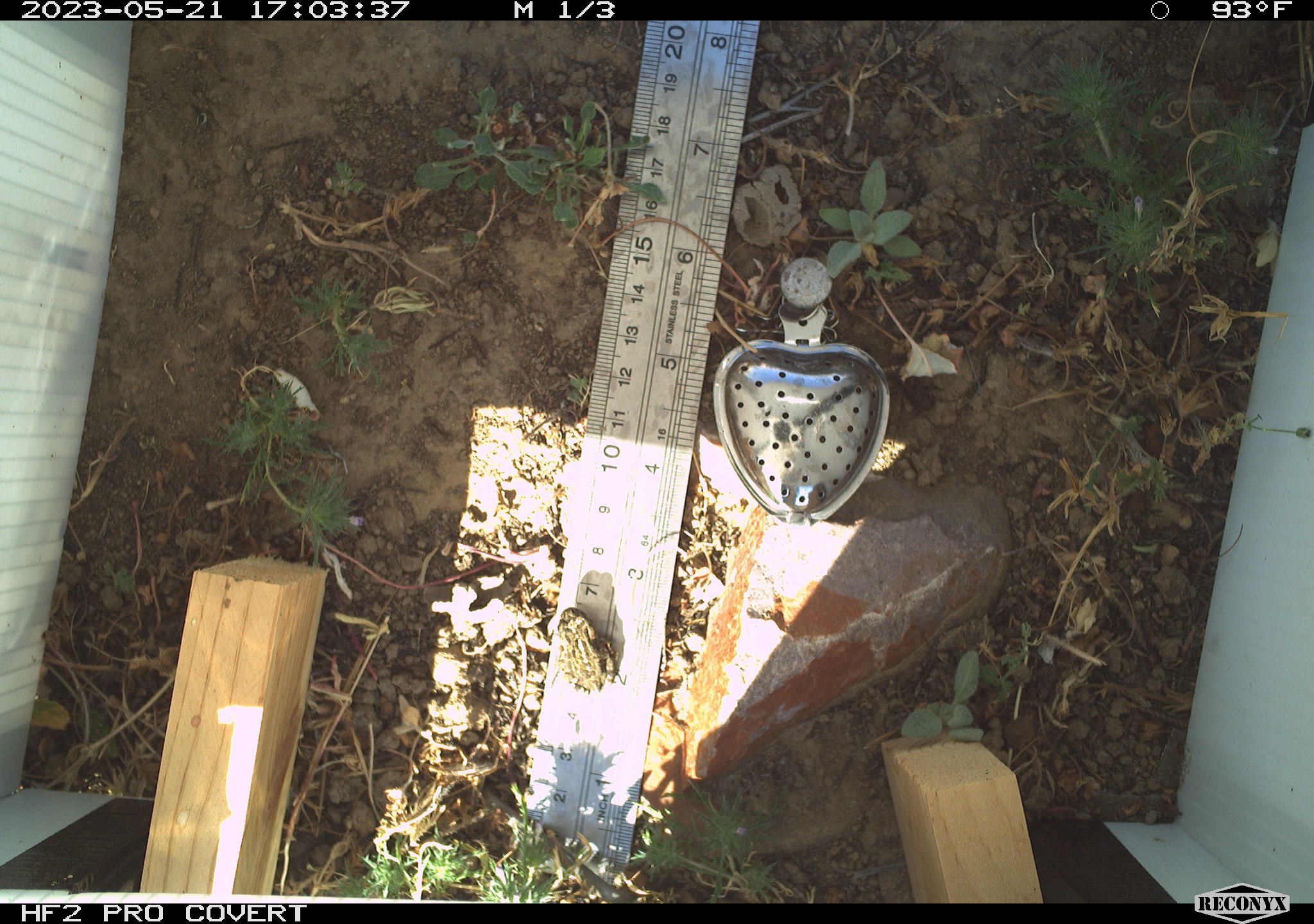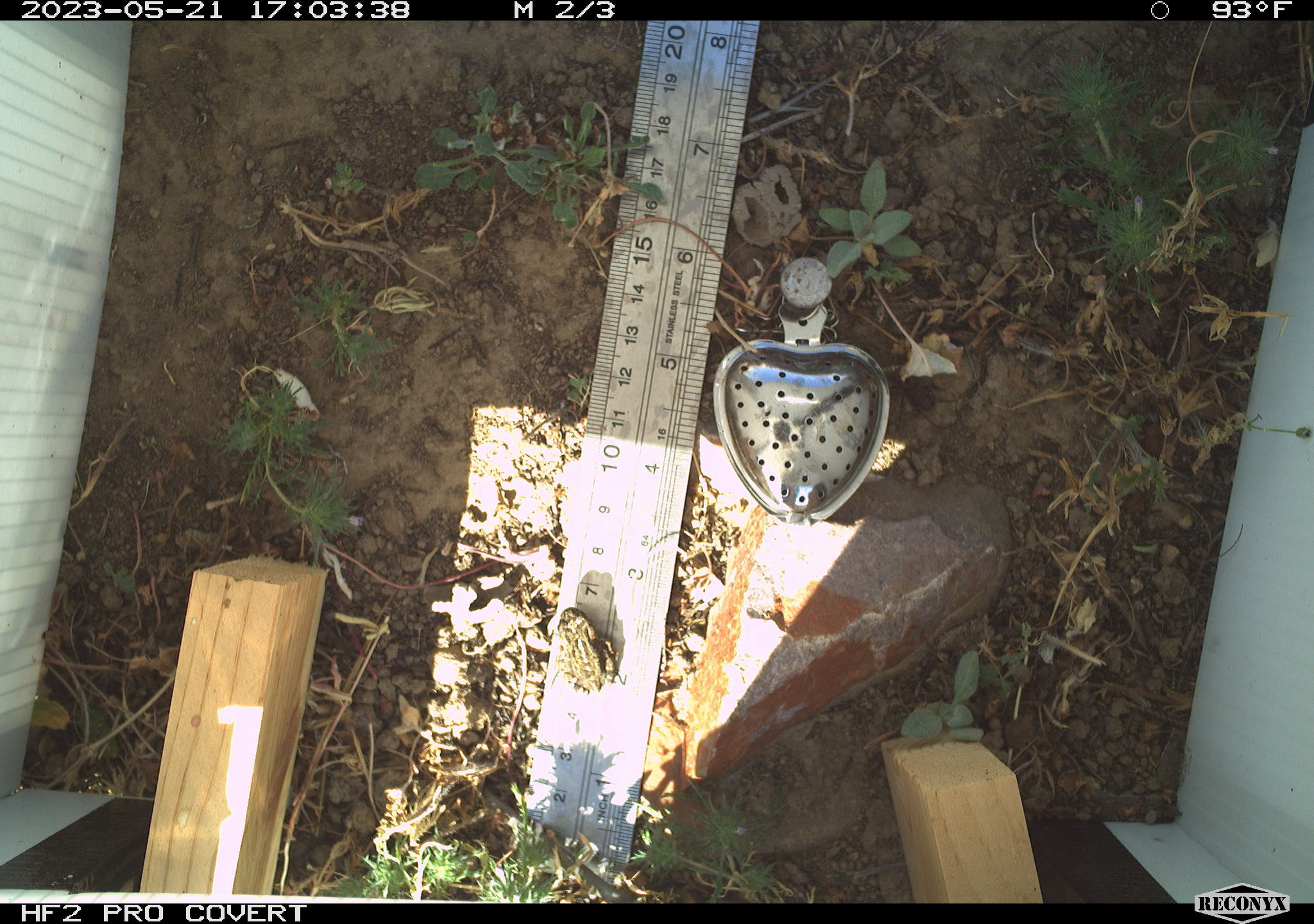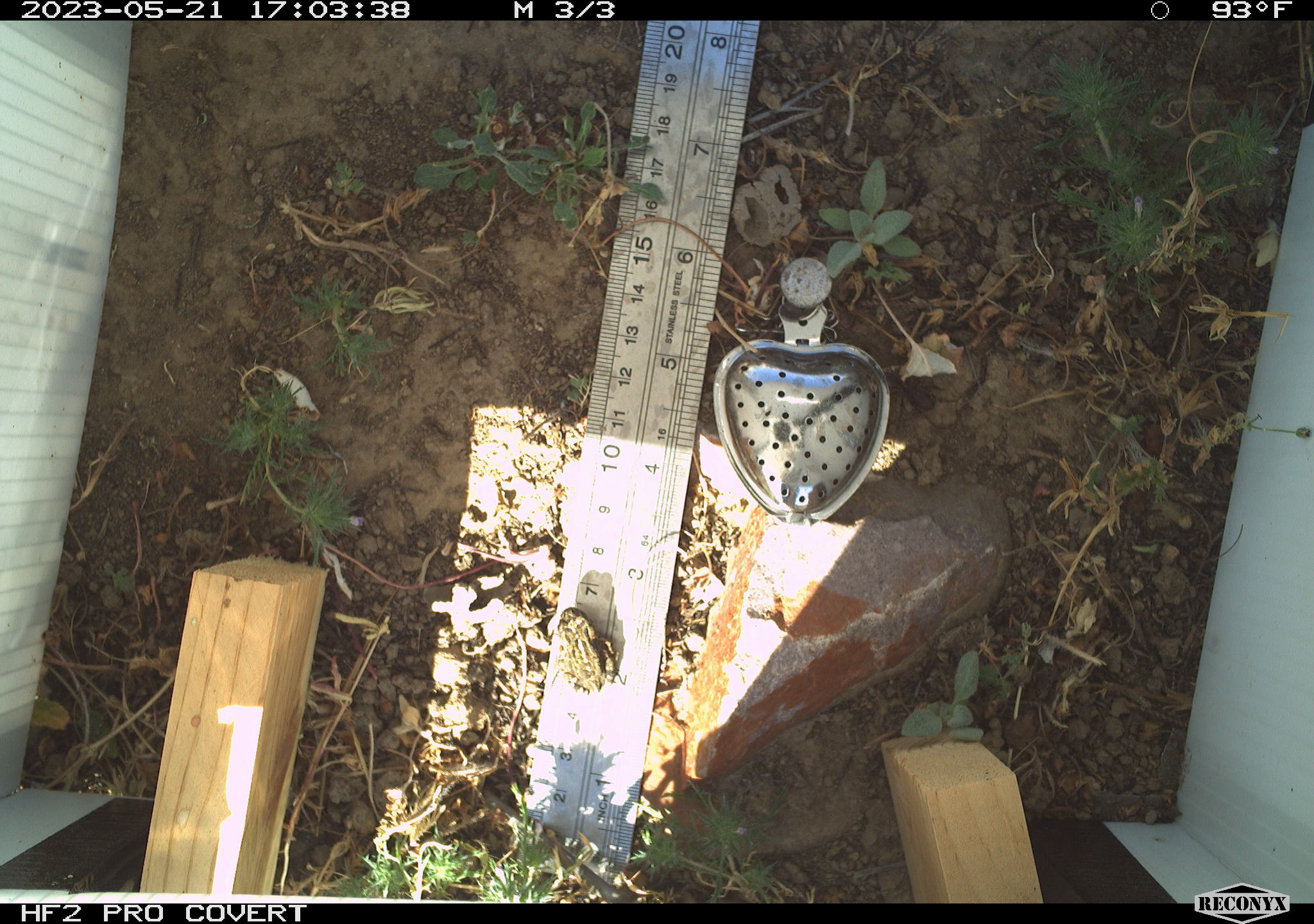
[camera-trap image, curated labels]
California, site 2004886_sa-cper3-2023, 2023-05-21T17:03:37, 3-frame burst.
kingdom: Animalia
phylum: Chordata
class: Amphibia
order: Anura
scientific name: Anura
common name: frogs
Frogs (Anura).